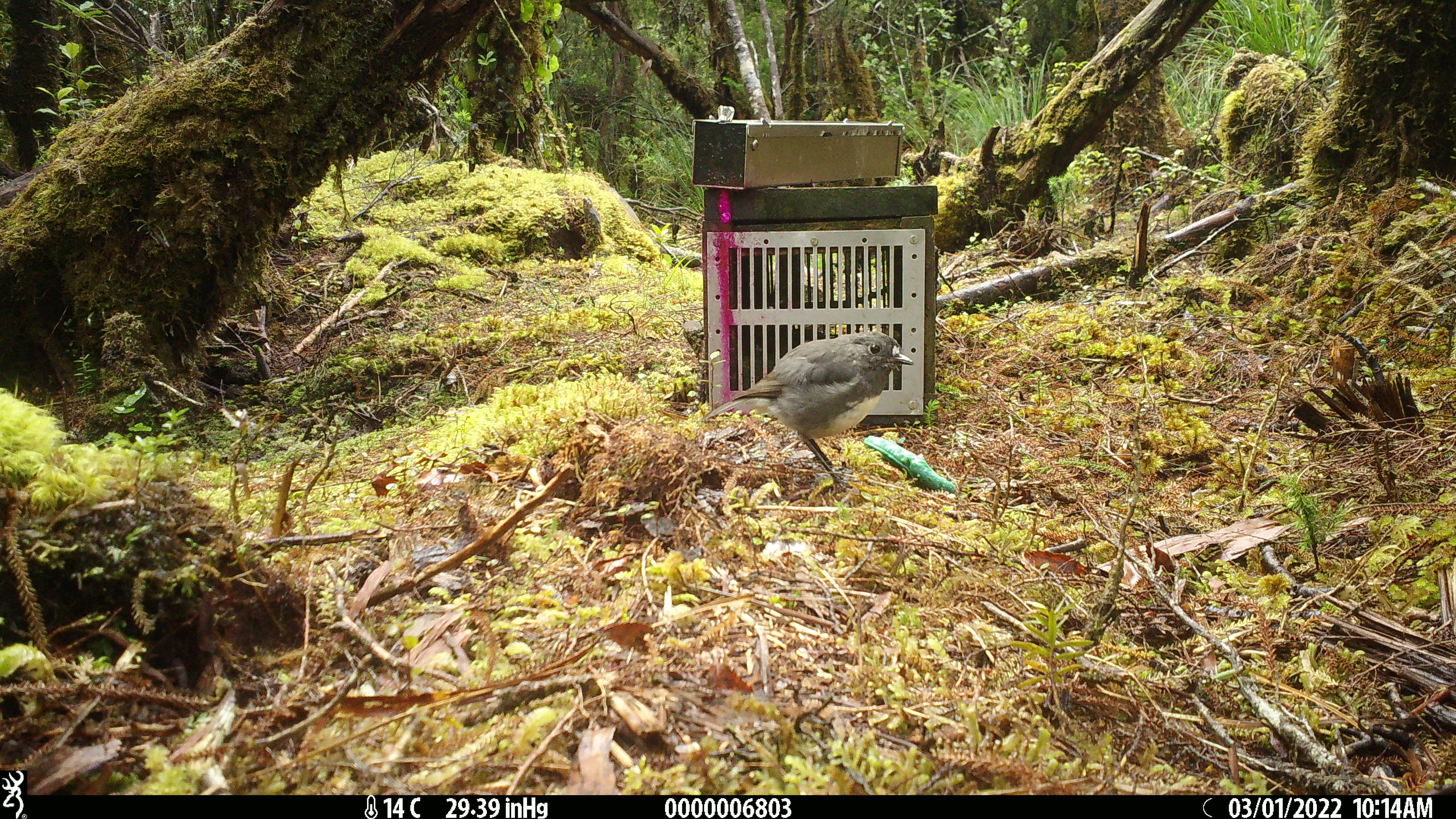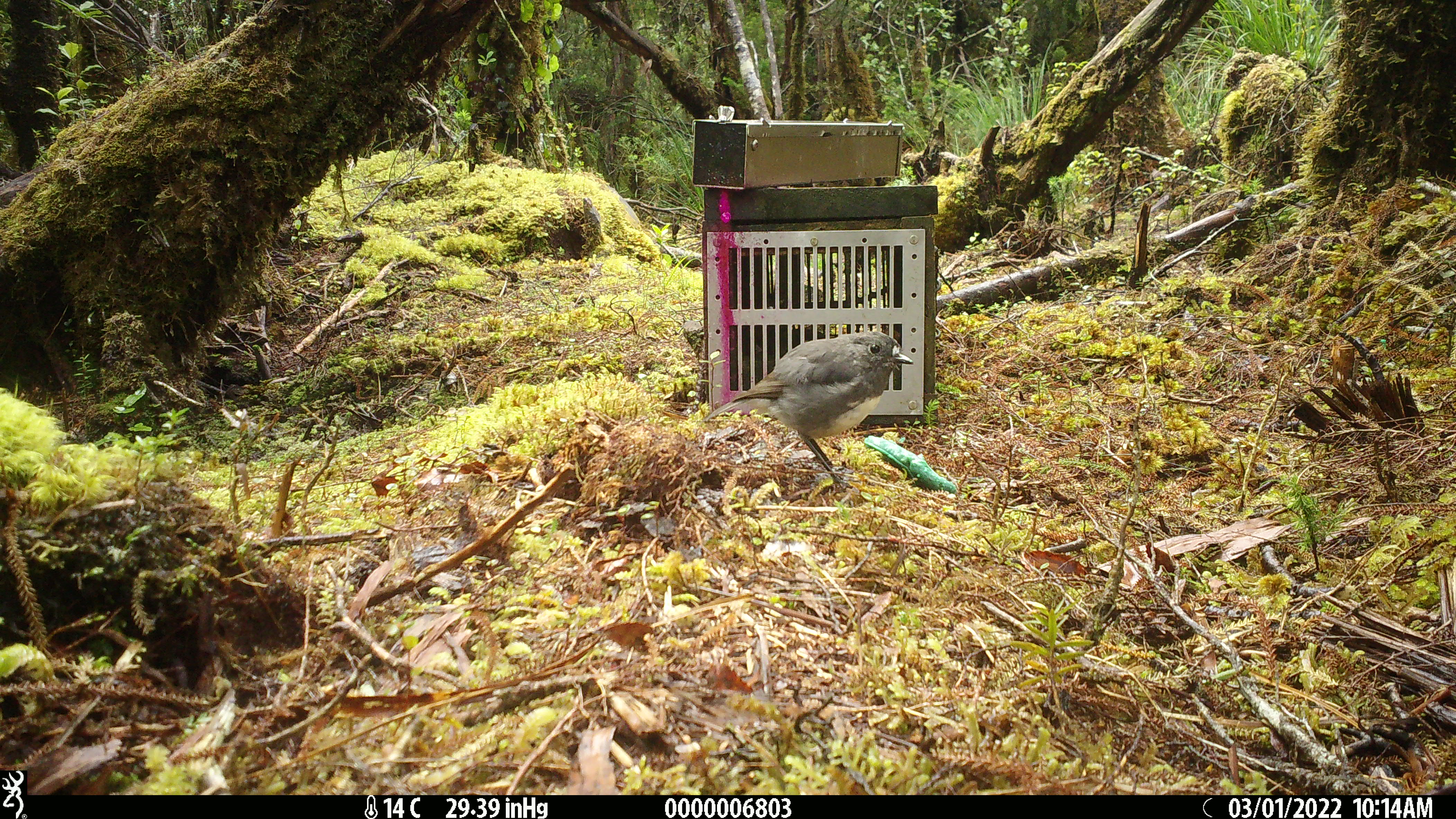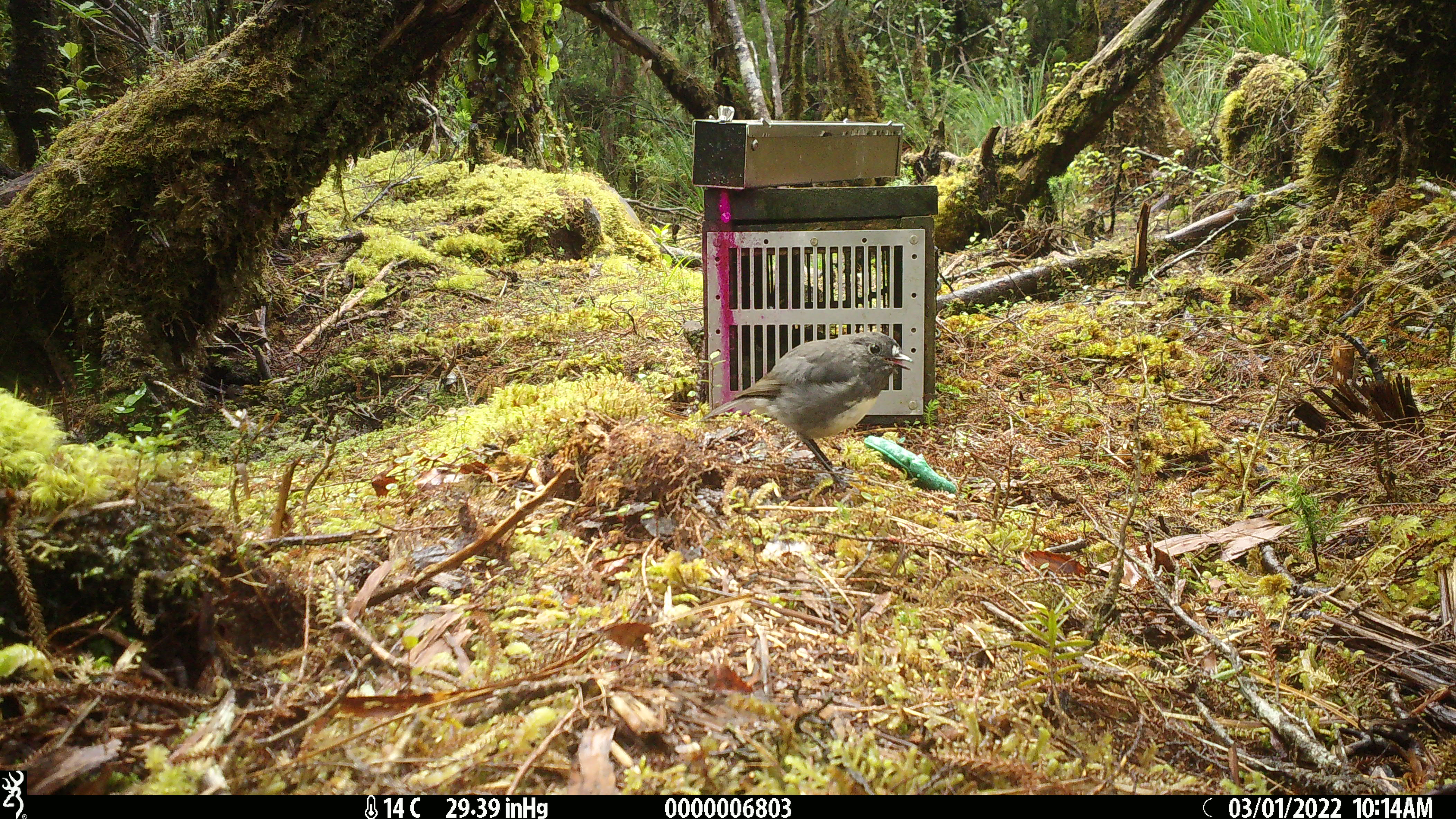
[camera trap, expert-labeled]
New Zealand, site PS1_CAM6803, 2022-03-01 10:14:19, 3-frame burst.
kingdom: Animalia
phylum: Chordata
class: Aves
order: Passeriformes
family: Petroicidae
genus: Petroica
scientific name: Petroica australis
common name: new zealand robin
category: robin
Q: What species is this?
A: Robin (new zealand robin) (Petroica australis).